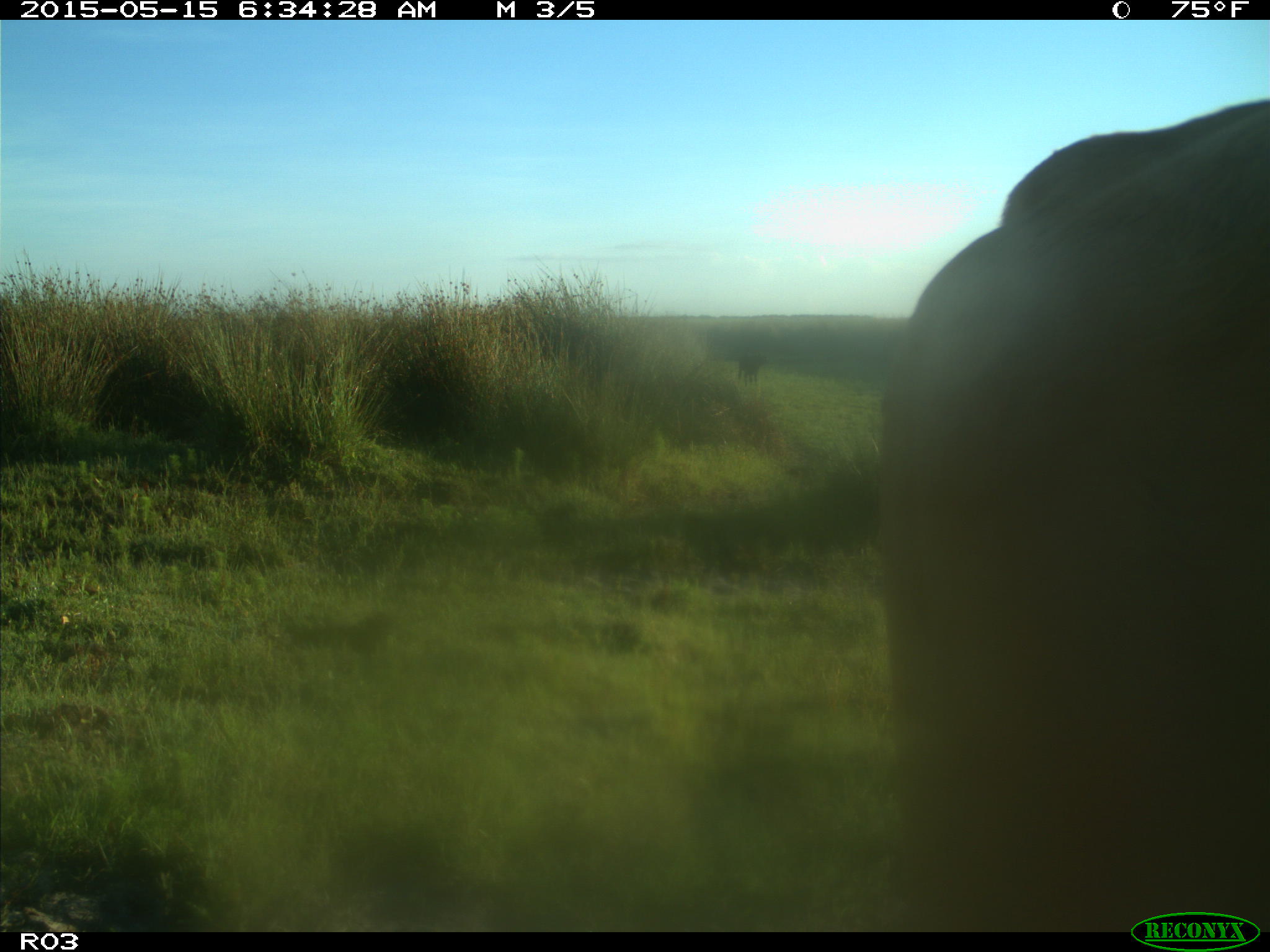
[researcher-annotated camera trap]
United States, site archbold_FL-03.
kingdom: Animalia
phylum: Chordata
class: Mammalia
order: Artiodactyla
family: Bovidae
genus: Bos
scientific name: Bos taurus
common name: domestic cow